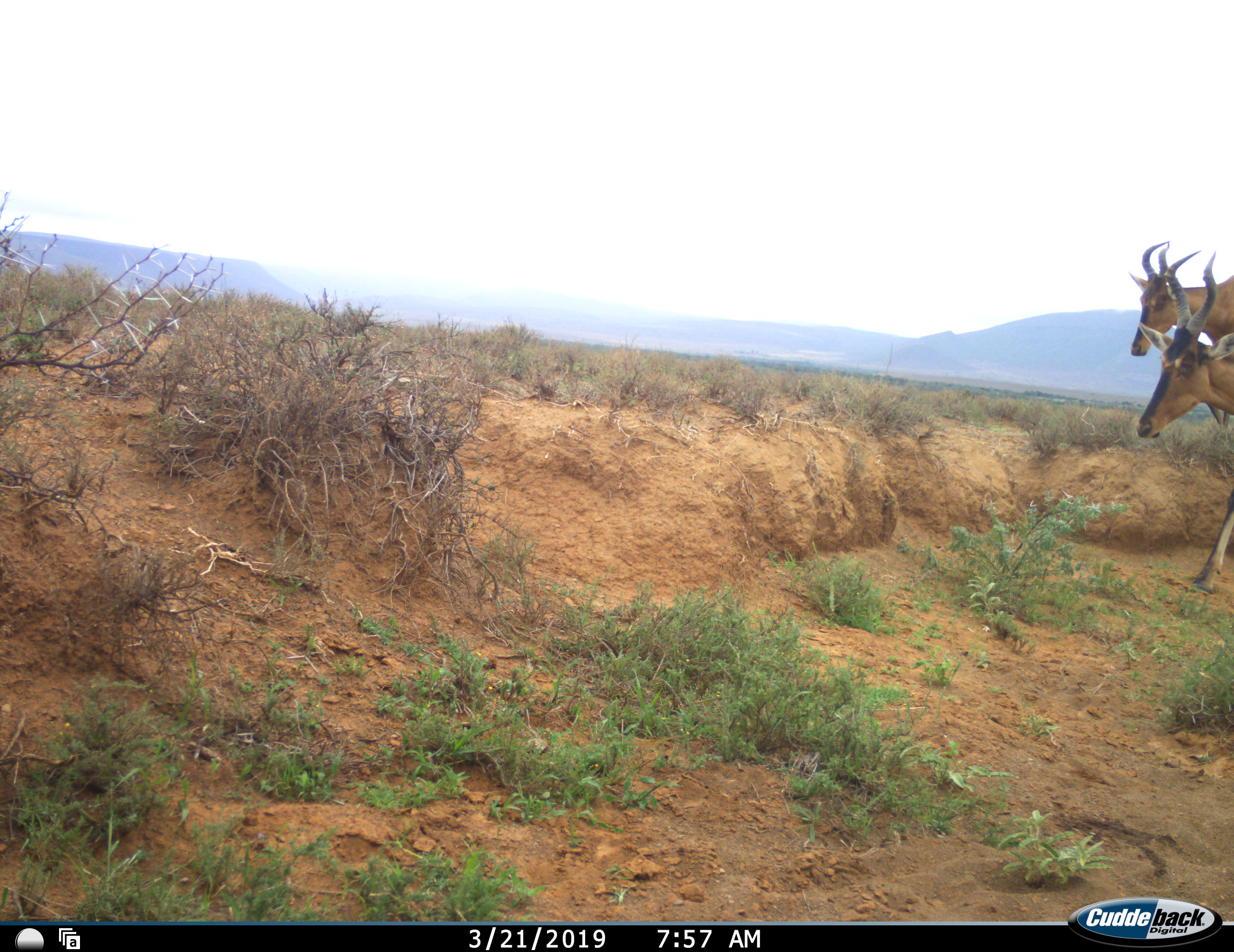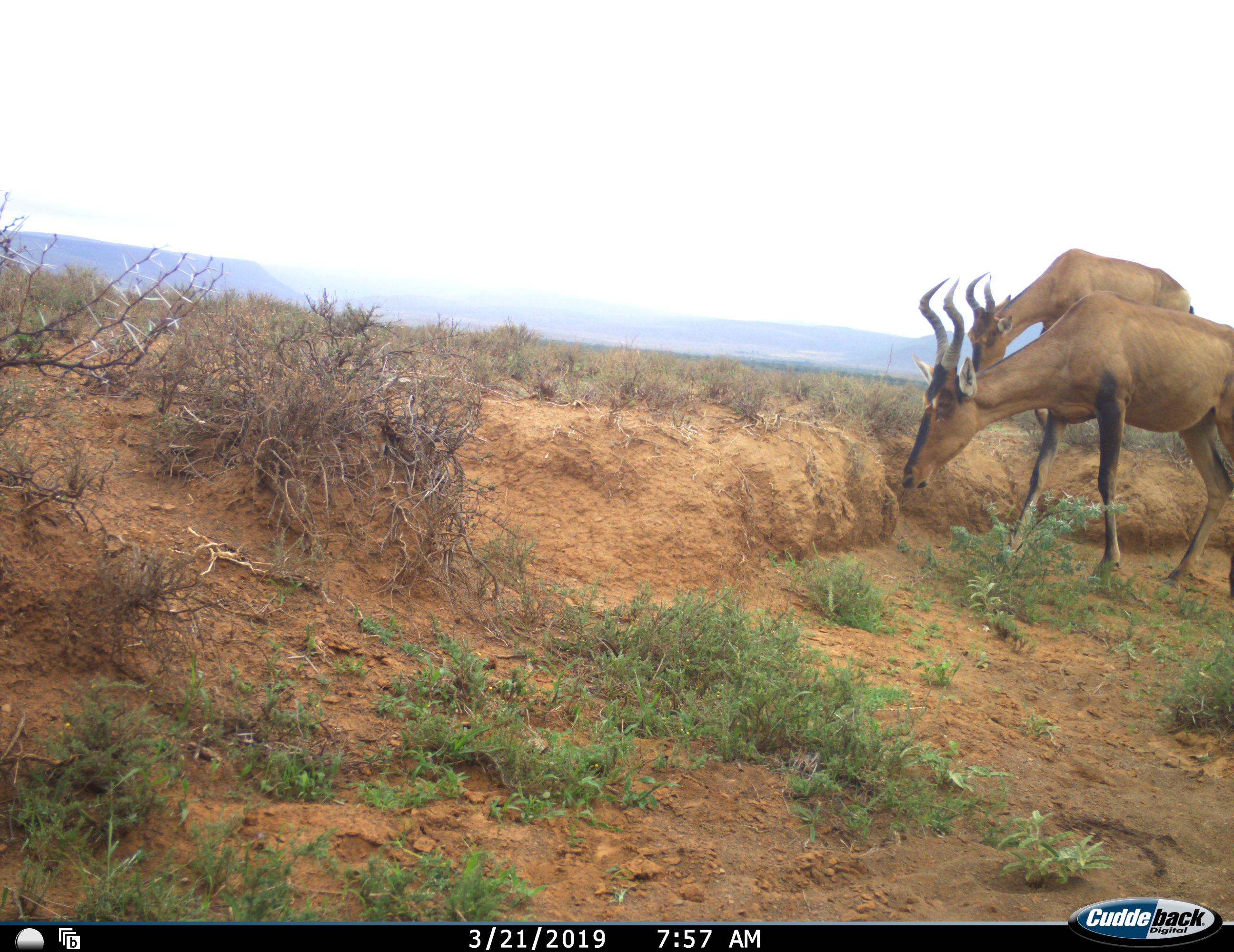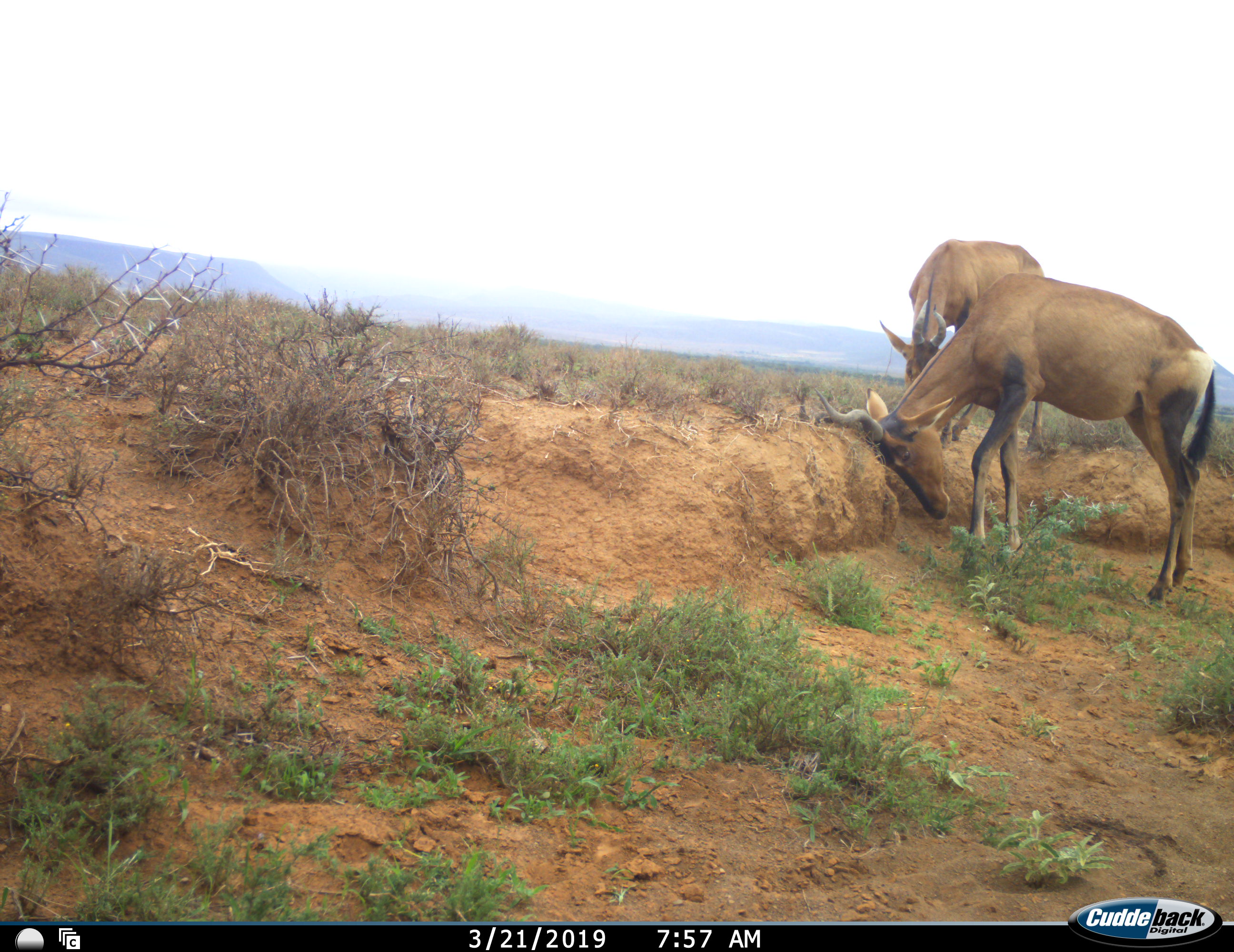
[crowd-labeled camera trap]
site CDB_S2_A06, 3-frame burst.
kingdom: Animalia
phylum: Chordata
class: Mammalia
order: Artiodactyla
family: Bovidae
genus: Alcelaphus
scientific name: Alcelaphus buselaphus caama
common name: red hartebeest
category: hartebeestred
Hartebeestred (red hartebeest) (Alcelaphus buselaphus caama), count 2. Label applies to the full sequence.